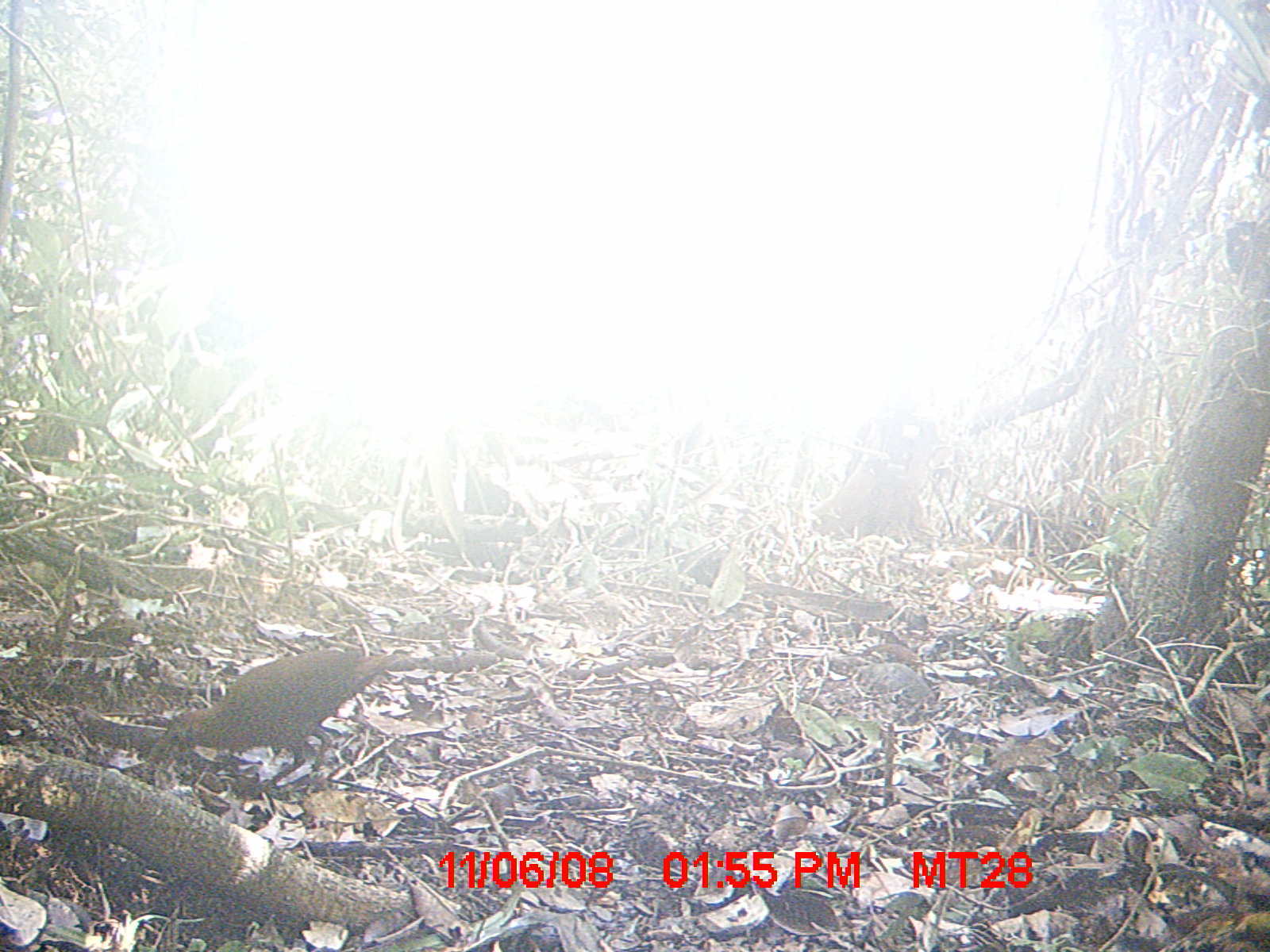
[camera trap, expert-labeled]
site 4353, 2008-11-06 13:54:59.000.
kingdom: Animalia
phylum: Chordata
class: Aves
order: Cuculiformes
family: Cuculidae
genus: Coua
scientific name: Coua serriana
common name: red-breasted coua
Coua serriana (red-breasted coua), count 3.